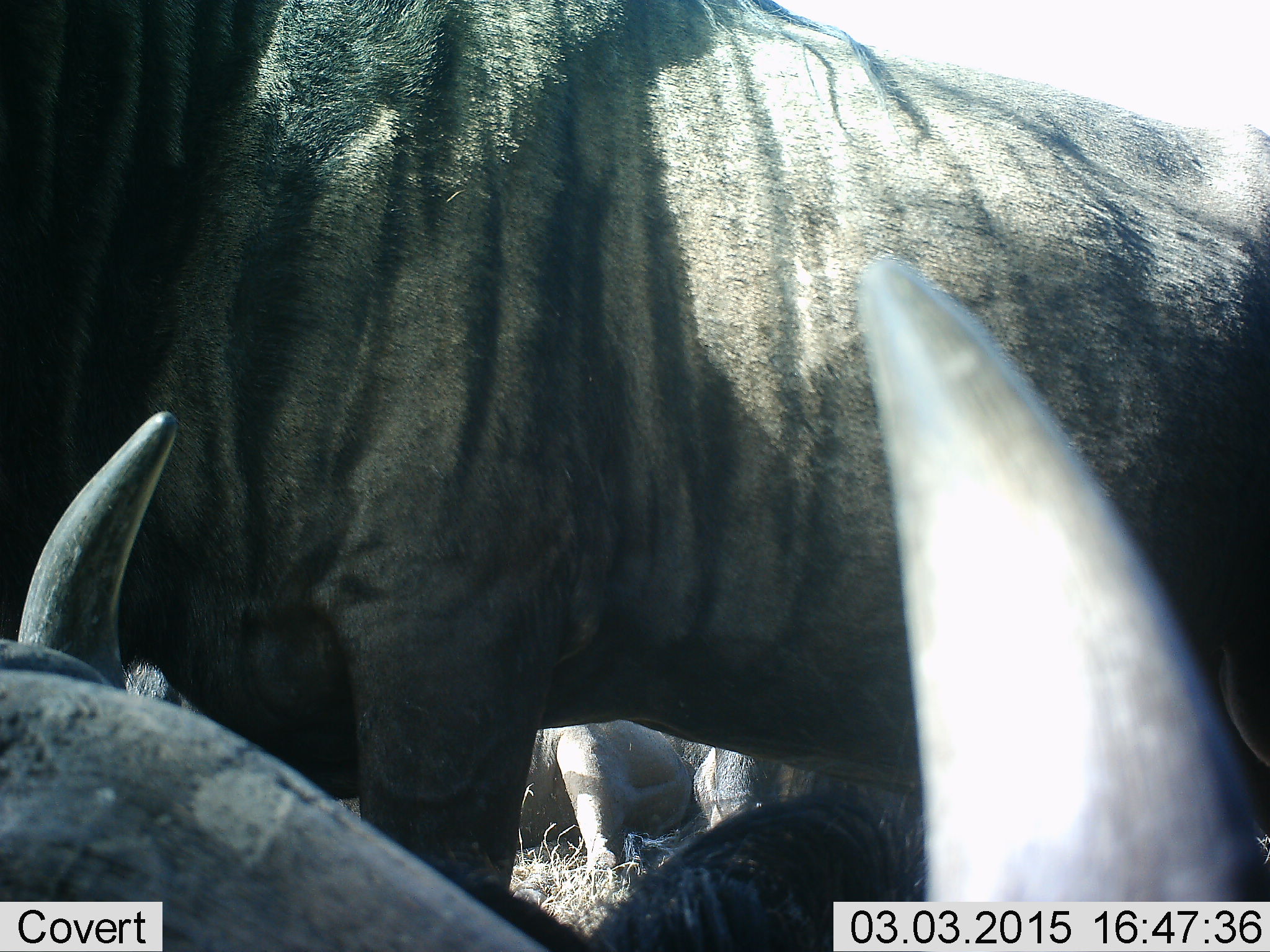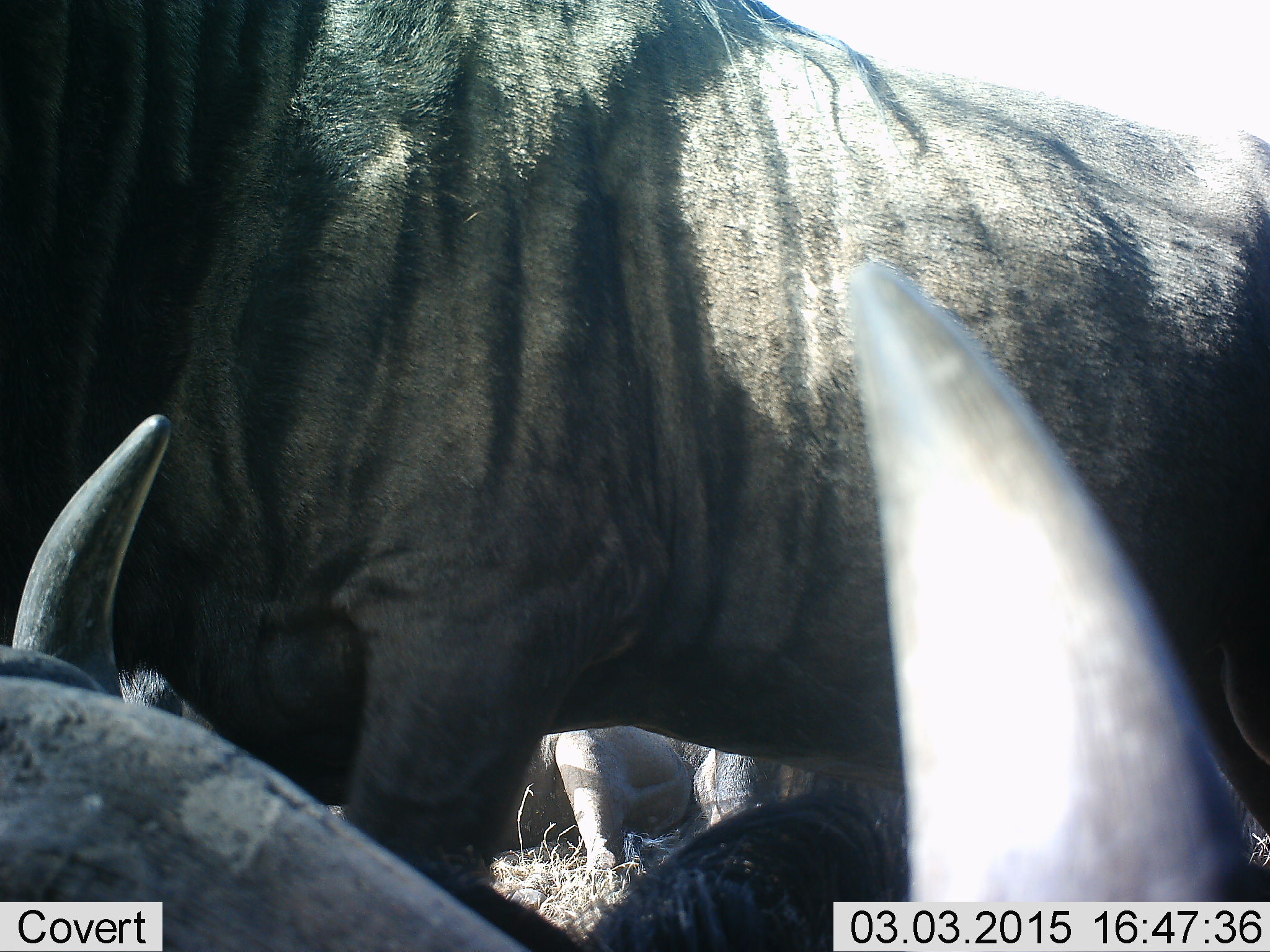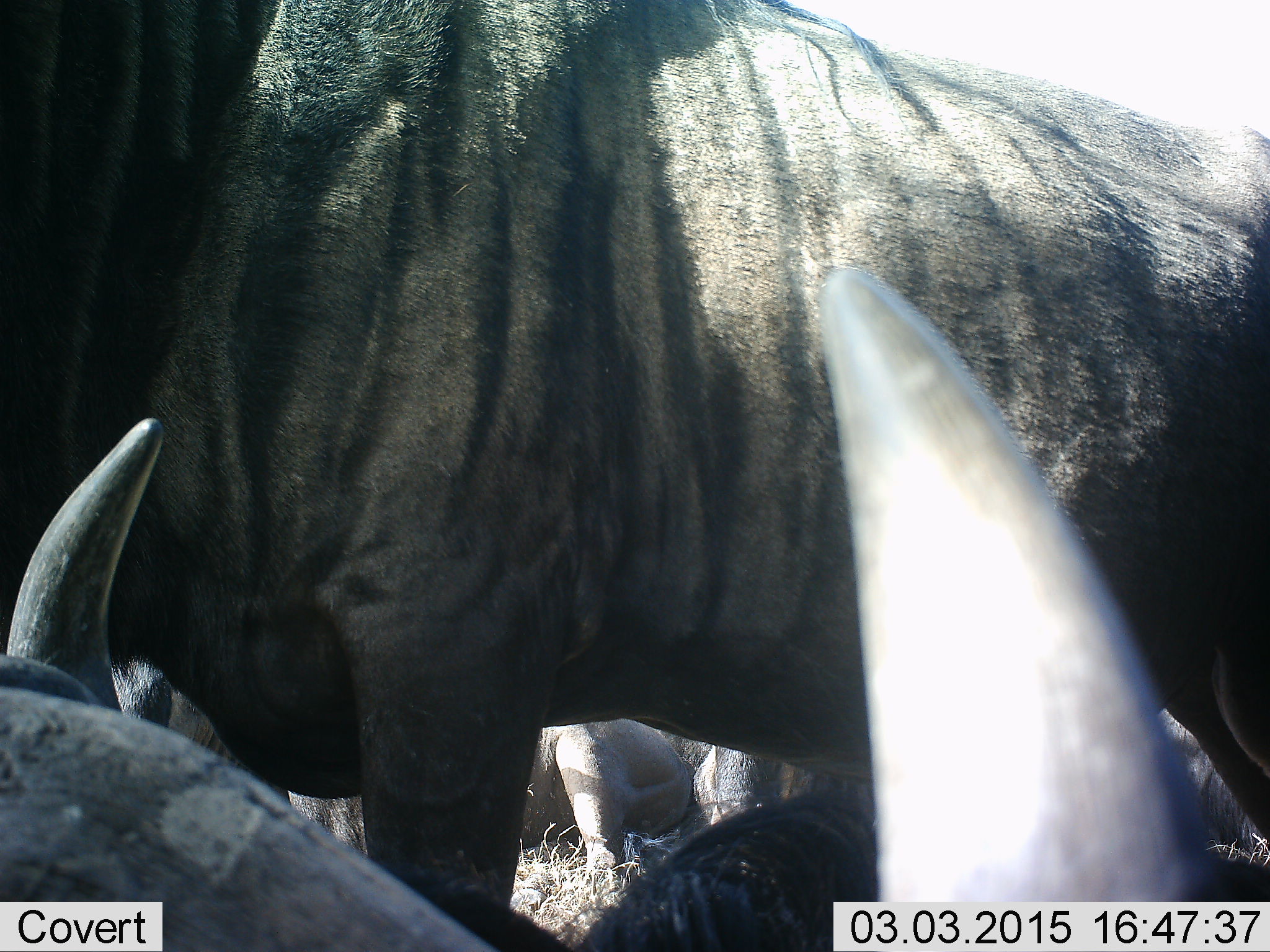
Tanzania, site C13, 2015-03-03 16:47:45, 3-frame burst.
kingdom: Animalia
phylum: Chordata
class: Mammalia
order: Artiodactyla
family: Bovidae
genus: Connochaetes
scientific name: Connochaetes taurinus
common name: blue wildebeest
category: wildebeest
Wildebeest (blue wildebeest) (Connochaetes taurinus), count 4. Behavior (volunteer vote fractions): standing 70%, resting 80%, moving 10%, interacting 0%. Young present (vote fraction): 0%. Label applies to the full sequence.